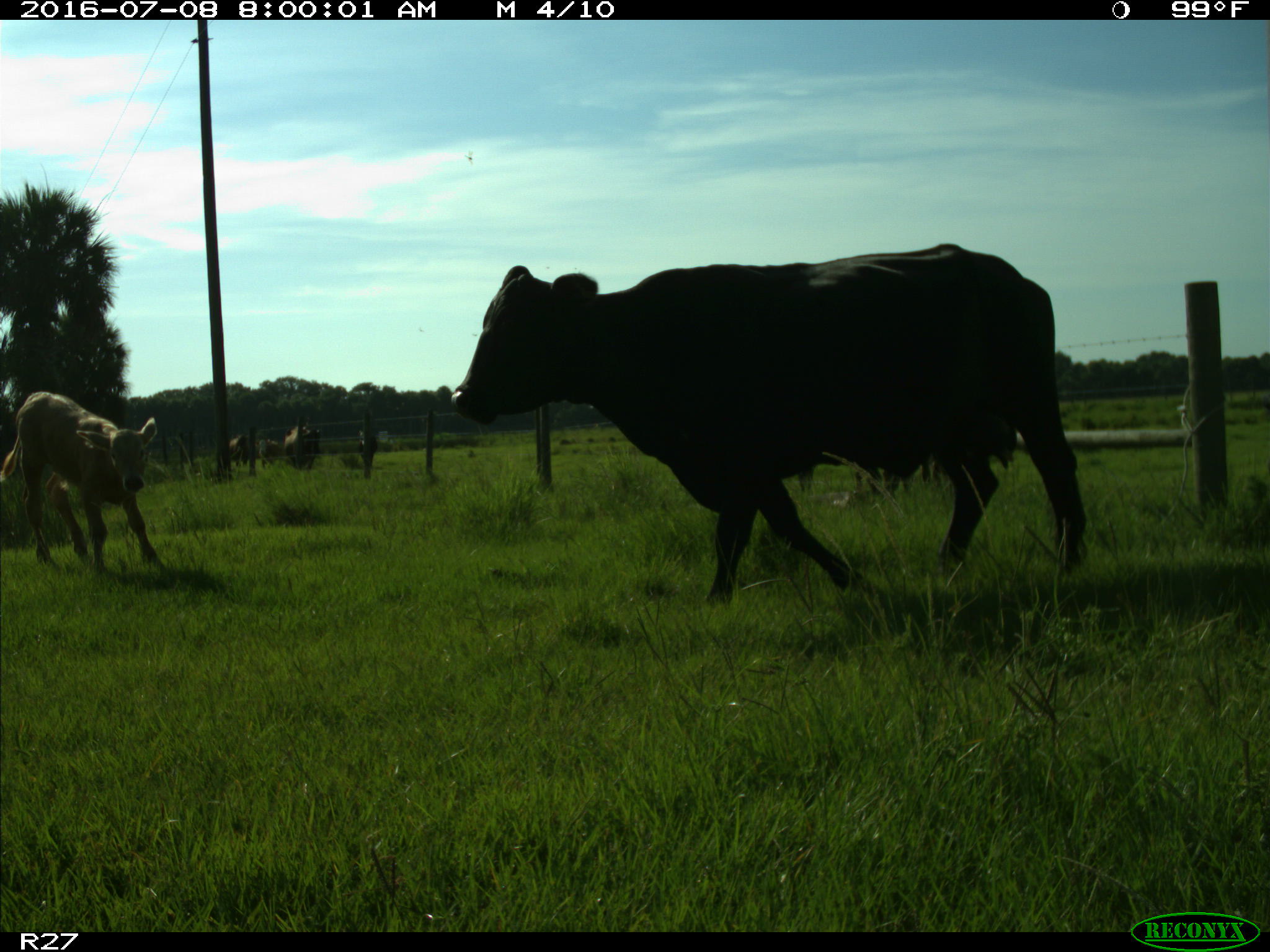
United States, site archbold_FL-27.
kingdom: Animalia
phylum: Chordata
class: Mammalia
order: Artiodactyla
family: Bovidae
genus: Bos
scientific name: Bos taurus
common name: domestic cow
Bos taurus (domestic cow).